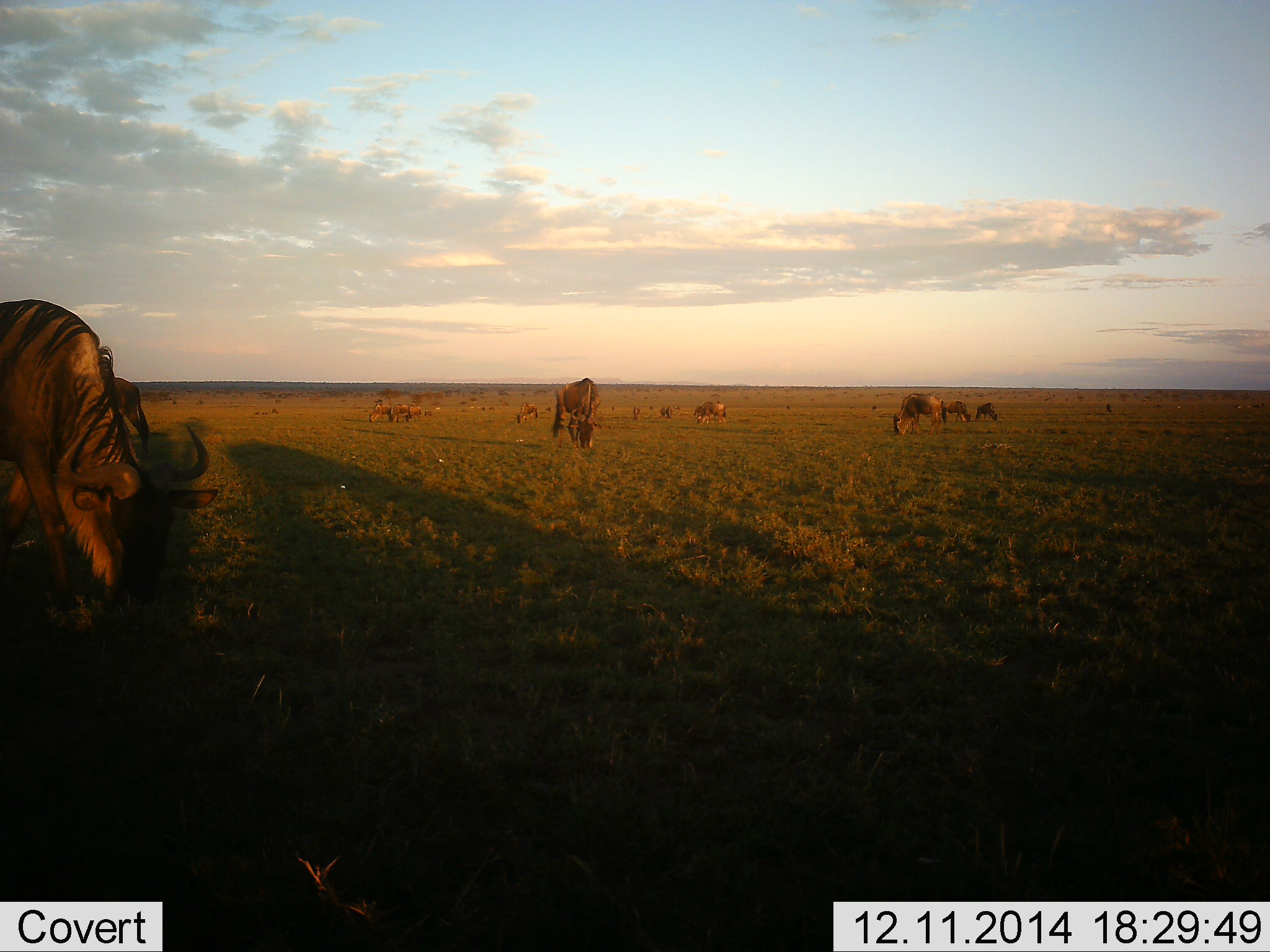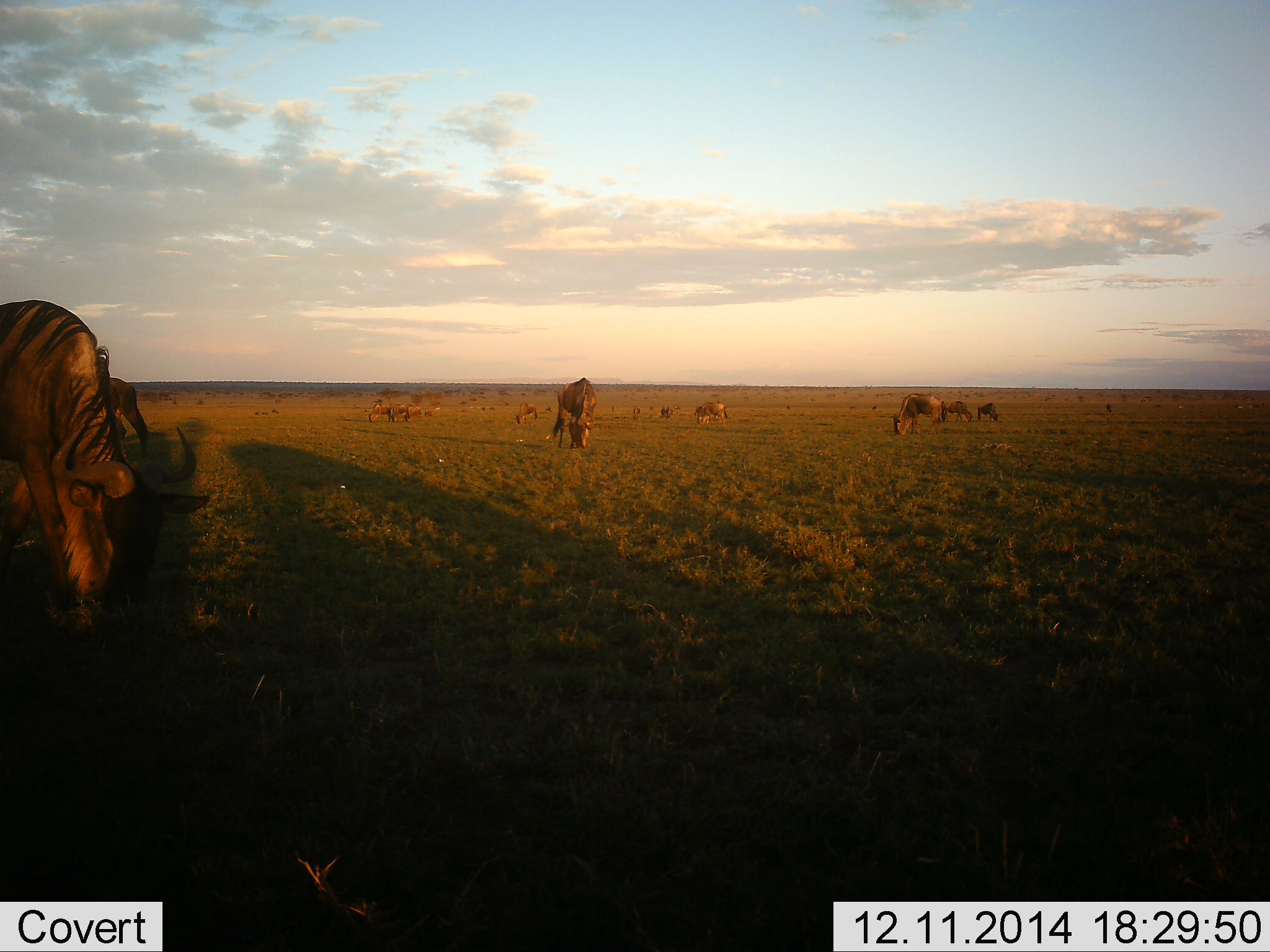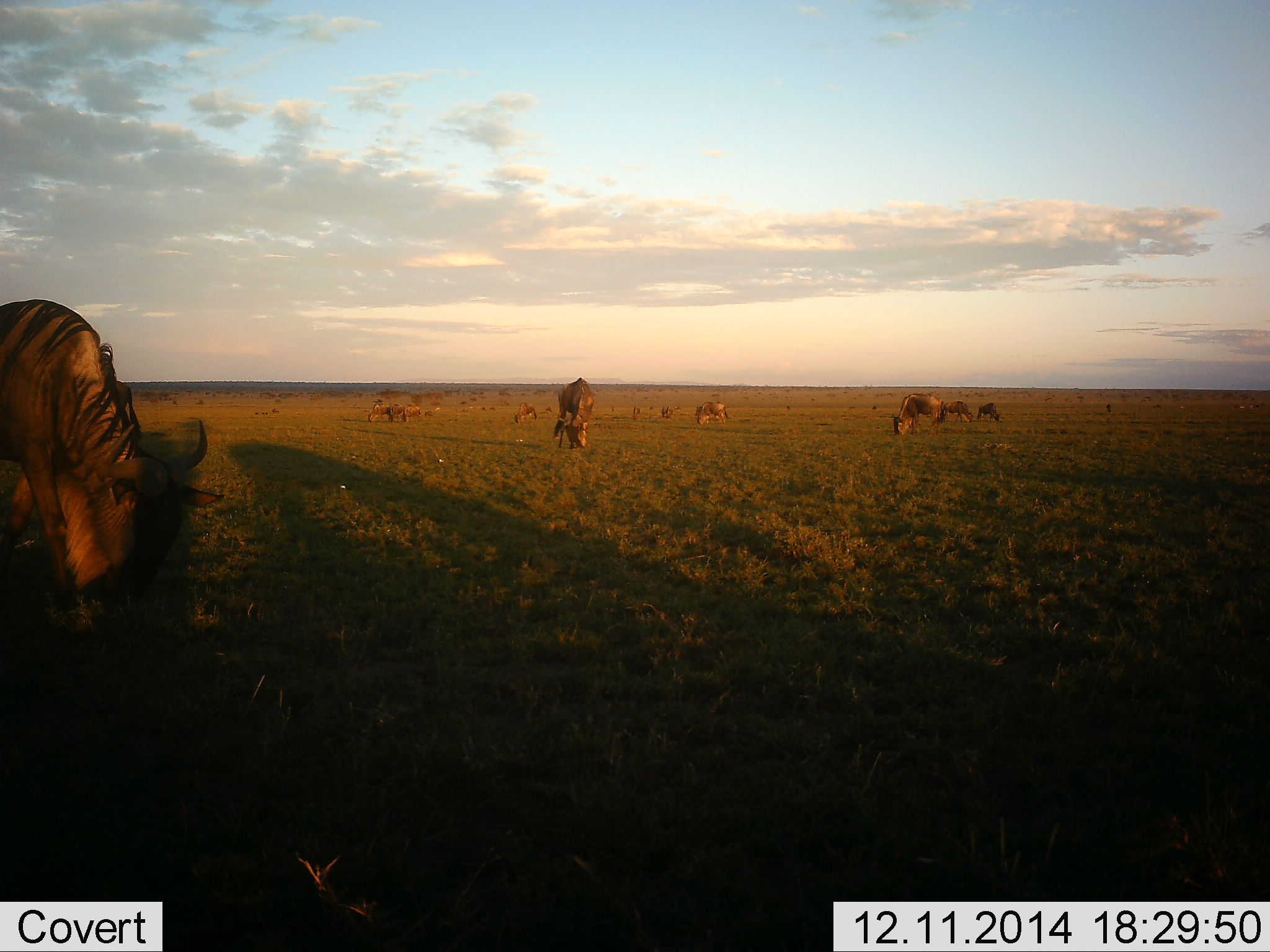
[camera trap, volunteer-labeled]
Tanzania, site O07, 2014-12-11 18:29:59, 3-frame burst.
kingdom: Animalia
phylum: Chordata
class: Mammalia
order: Artiodactyla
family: Bovidae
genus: Connochaetes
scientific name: Connochaetes taurinus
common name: blue wildebeest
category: wildebeest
Wildebeest (blue wildebeest) (Connochaetes taurinus), count 11-50. Behavior (volunteer vote fractions): standing 10%, resting 0%, moving 0%, interacting 0%. Young present (vote fraction): 0%. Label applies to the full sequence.